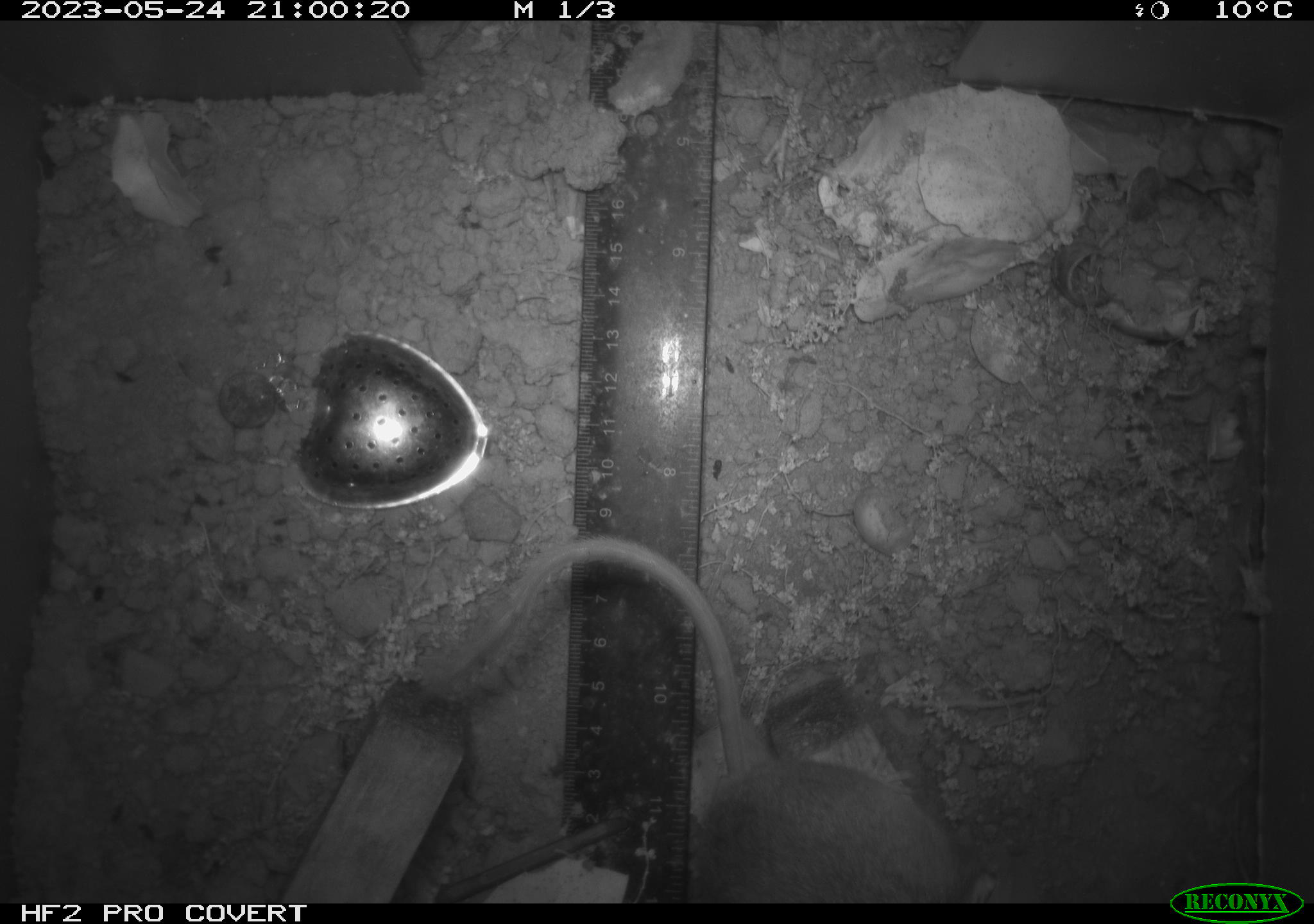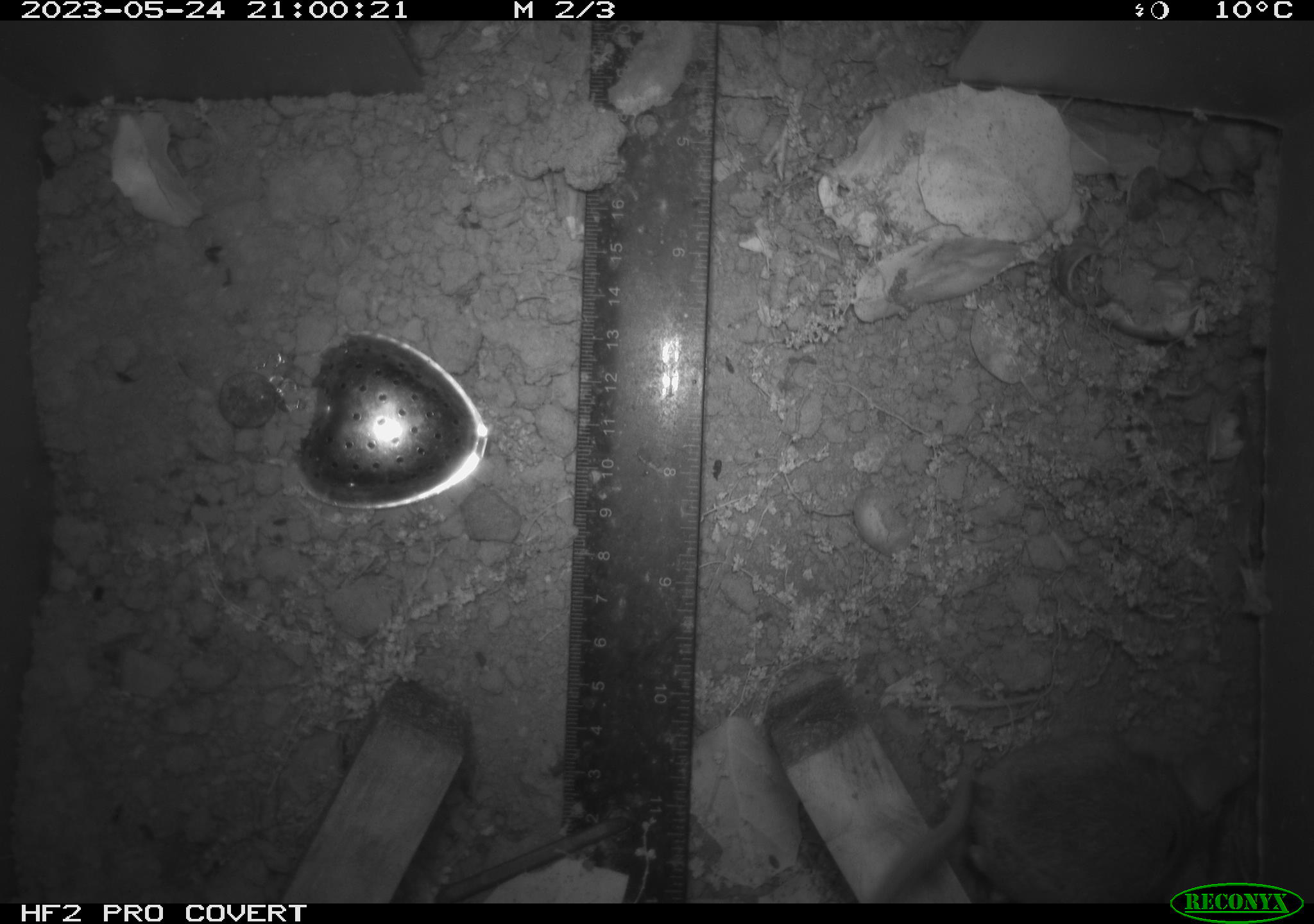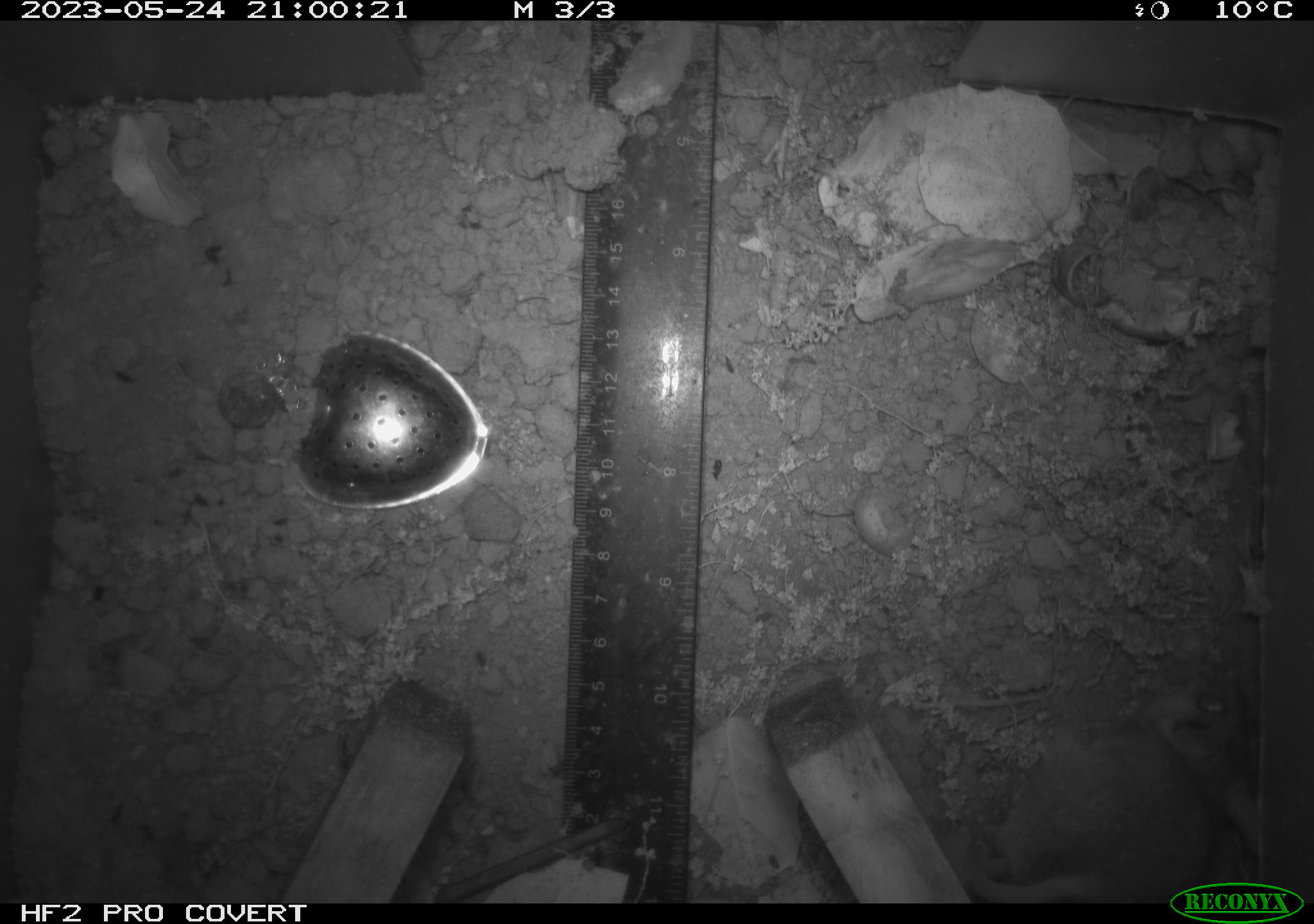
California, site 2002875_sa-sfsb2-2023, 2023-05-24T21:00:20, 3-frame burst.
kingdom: Animalia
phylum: Chordata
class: Mammalia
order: Rodentia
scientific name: Rodentia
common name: mouse species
Mouse species (Rodentia).